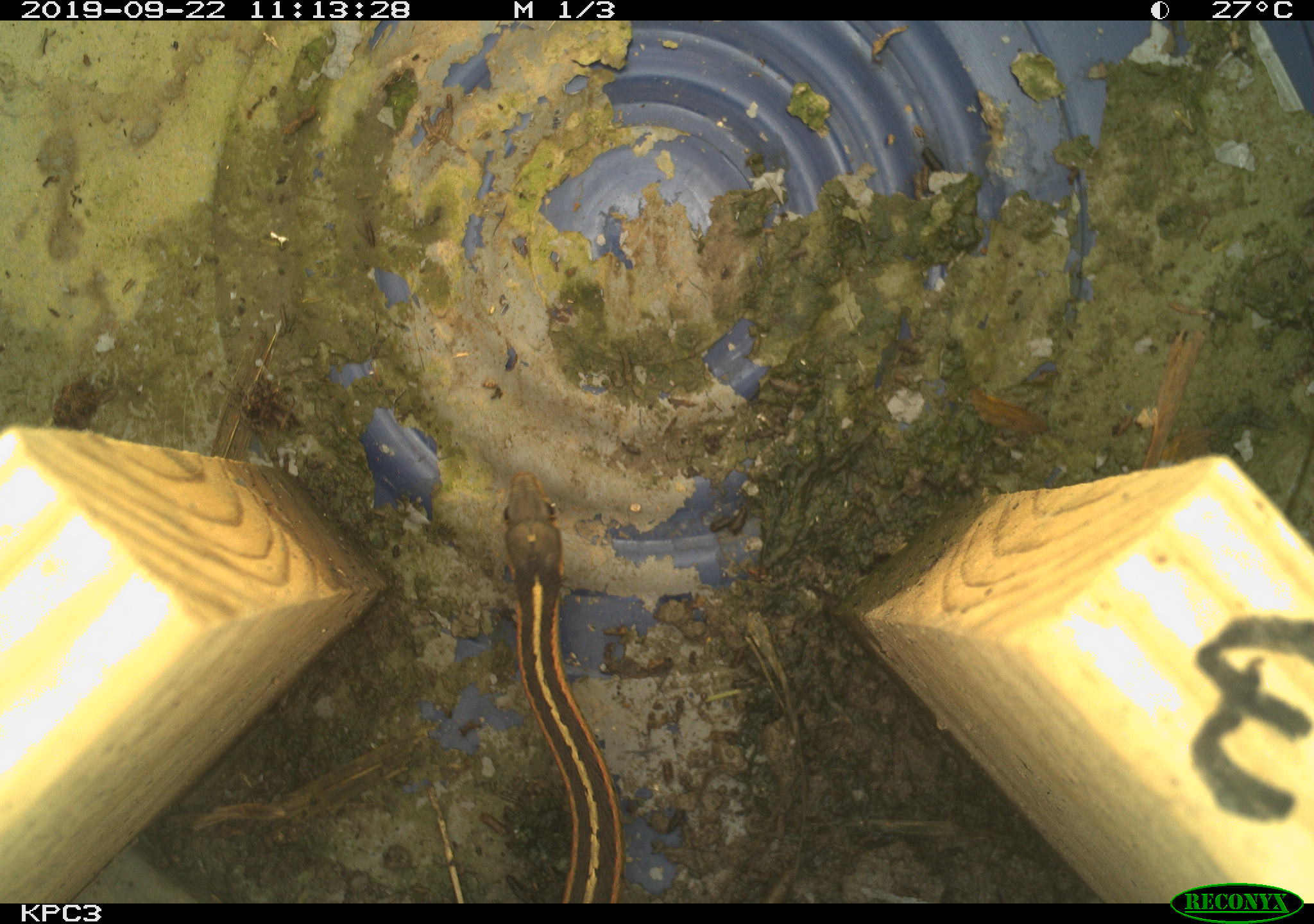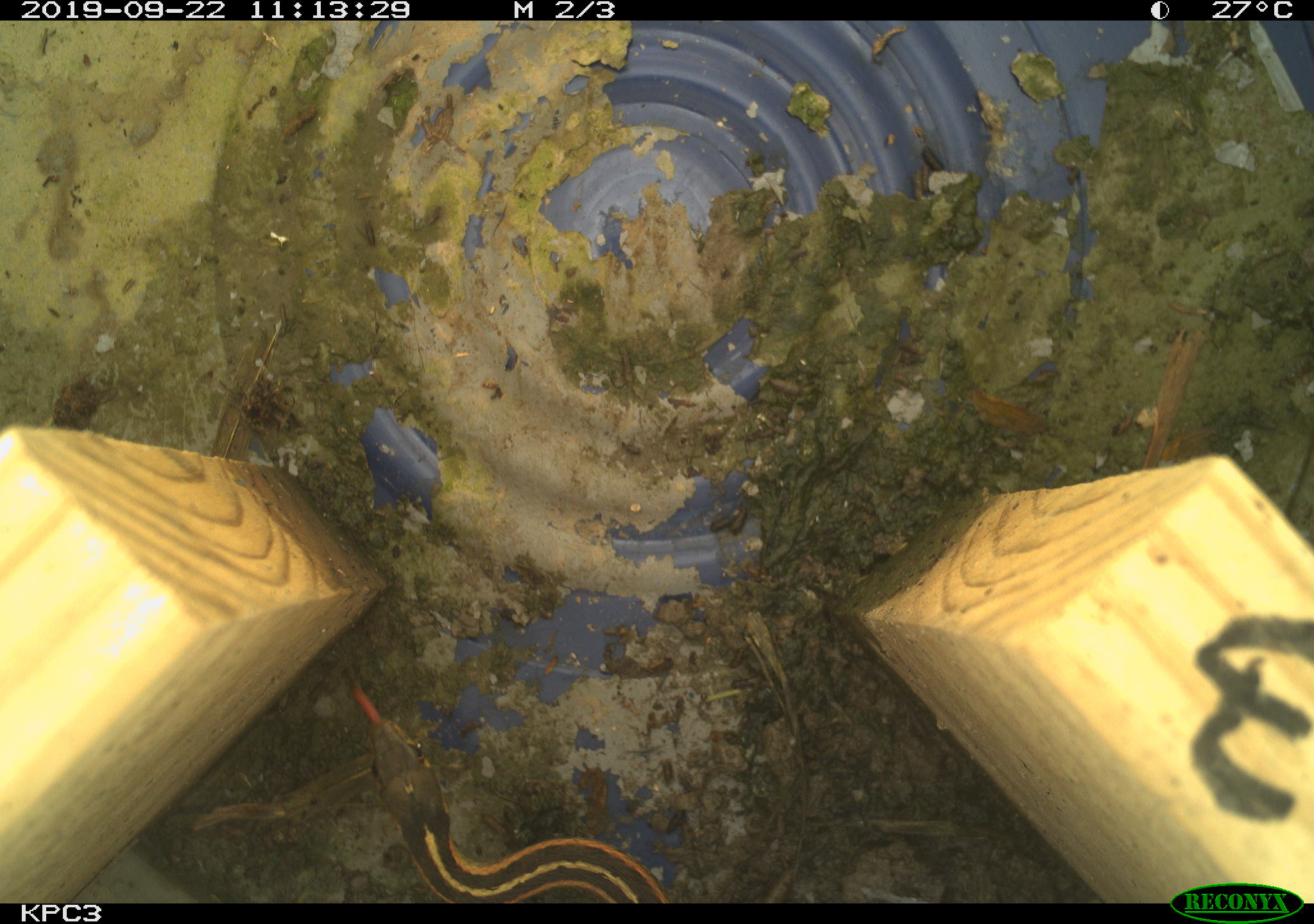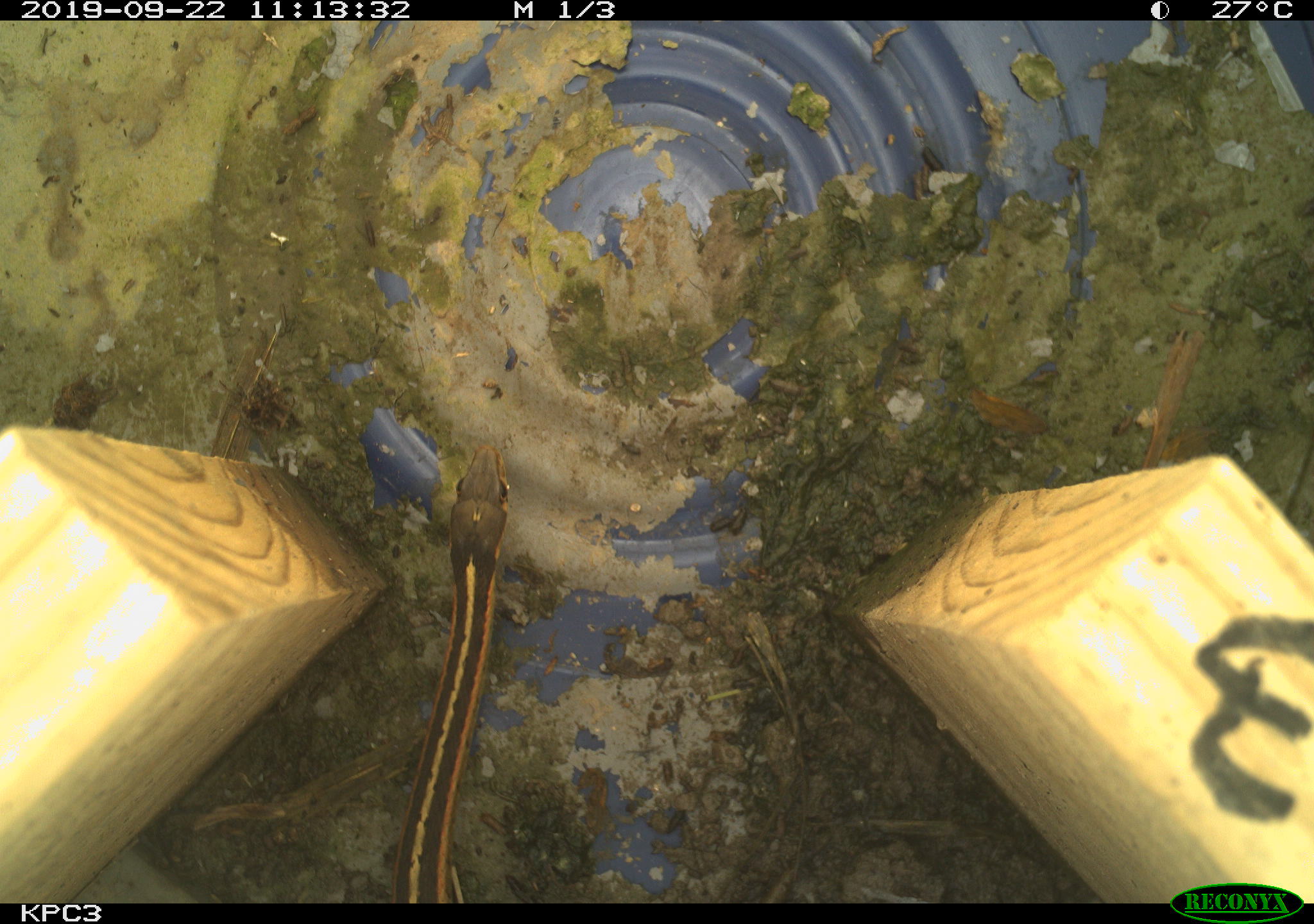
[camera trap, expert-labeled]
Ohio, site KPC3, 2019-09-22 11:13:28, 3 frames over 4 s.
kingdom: Animalia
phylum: Chordata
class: Reptilia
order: Squamata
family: Colubridae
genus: Thamnophis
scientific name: Thamnophis sirtalis sirtalis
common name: eastern gartersnake